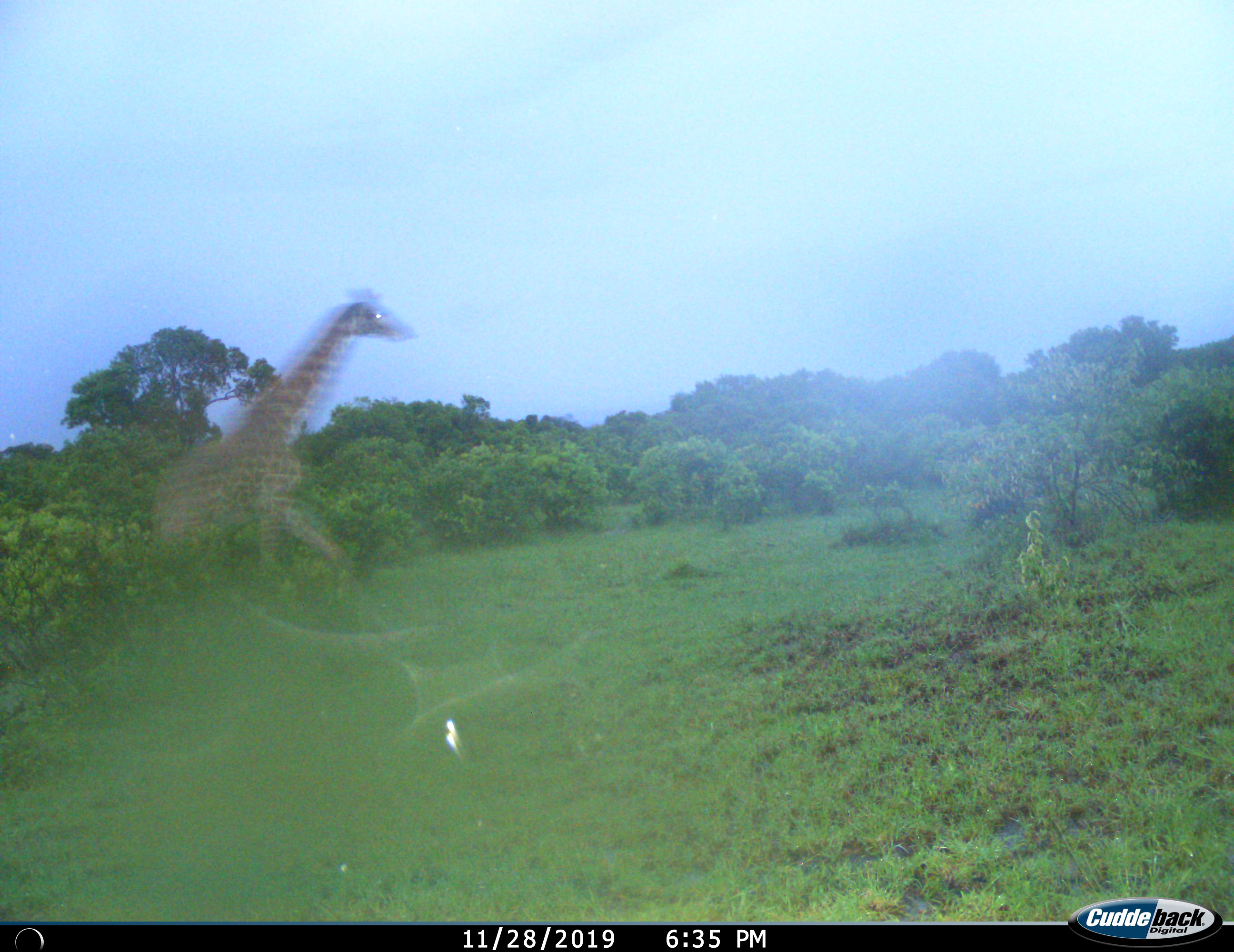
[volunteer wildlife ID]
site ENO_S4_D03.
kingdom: Animalia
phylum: Chordata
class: Mammalia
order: Artiodactyla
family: Giraffidae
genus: Giraffa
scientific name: Giraffa camelopardalis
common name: giraffe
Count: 1.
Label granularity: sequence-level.